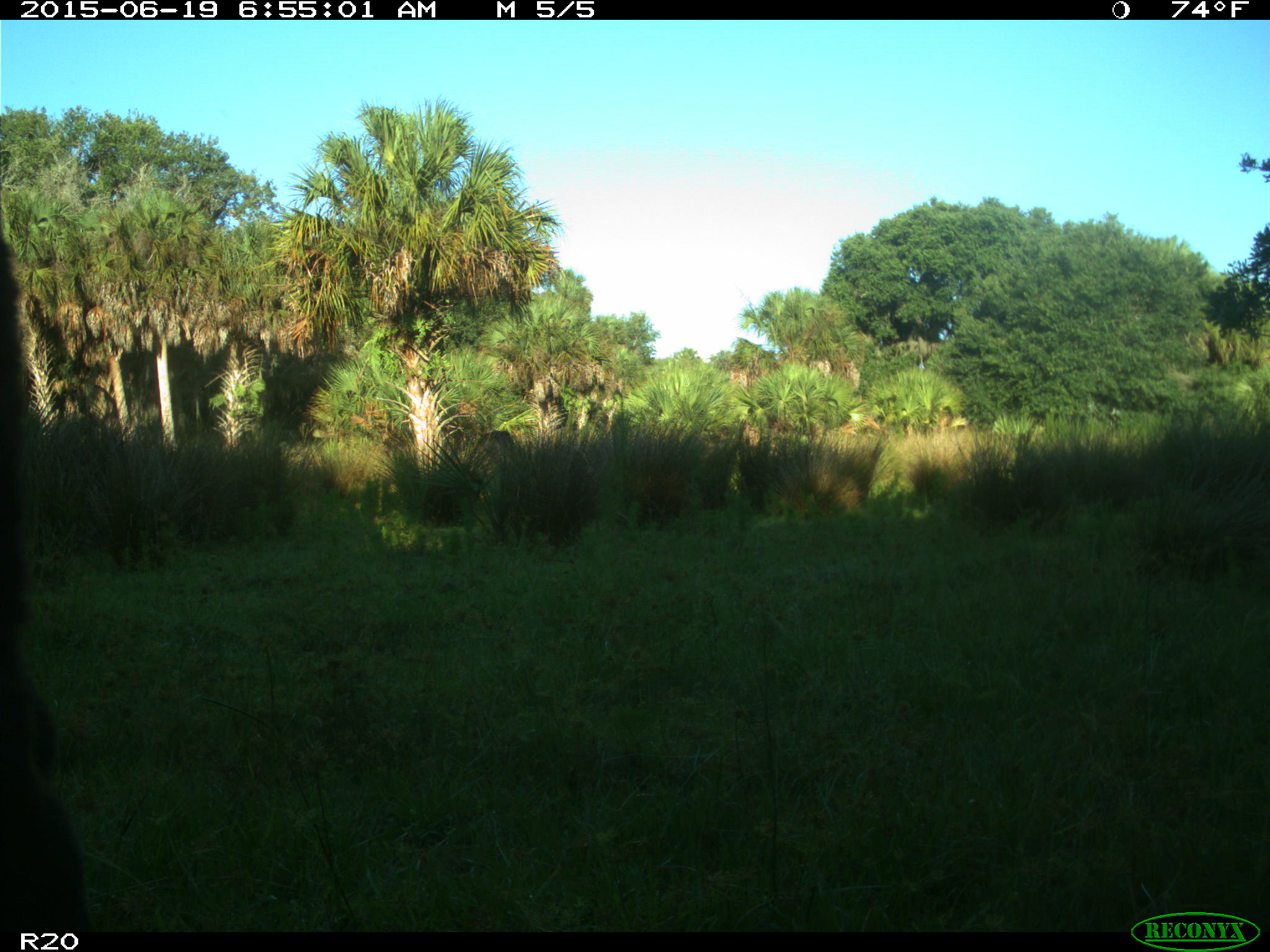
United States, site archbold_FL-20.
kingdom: Animalia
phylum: Chordata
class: Mammalia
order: Artiodactyla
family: Bovidae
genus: Bos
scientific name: Bos taurus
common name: domestic cow